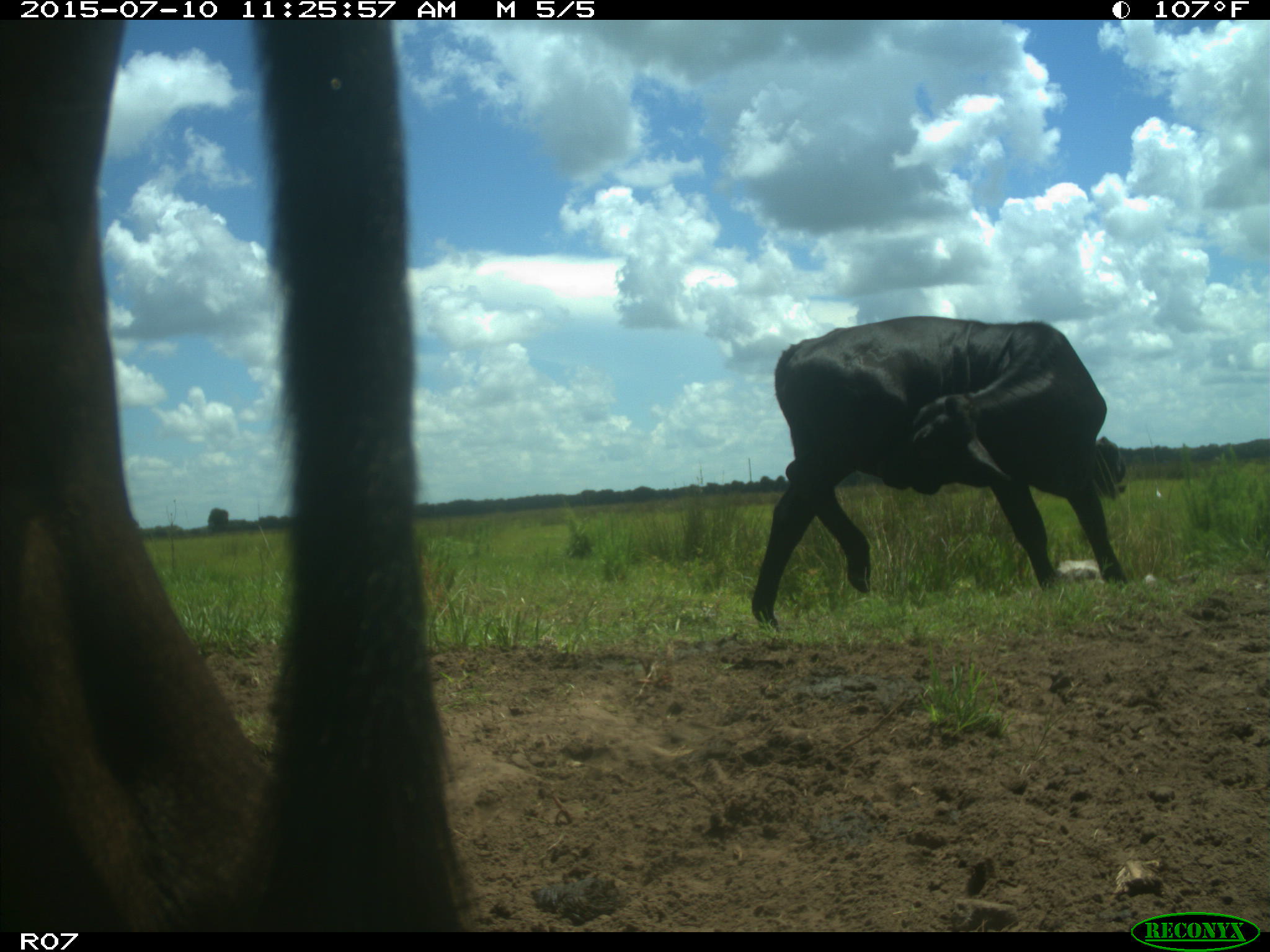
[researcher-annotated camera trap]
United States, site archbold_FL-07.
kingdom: Animalia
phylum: Chordata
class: Mammalia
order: Artiodactyla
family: Bovidae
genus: Bos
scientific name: Bos taurus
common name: domestic cow